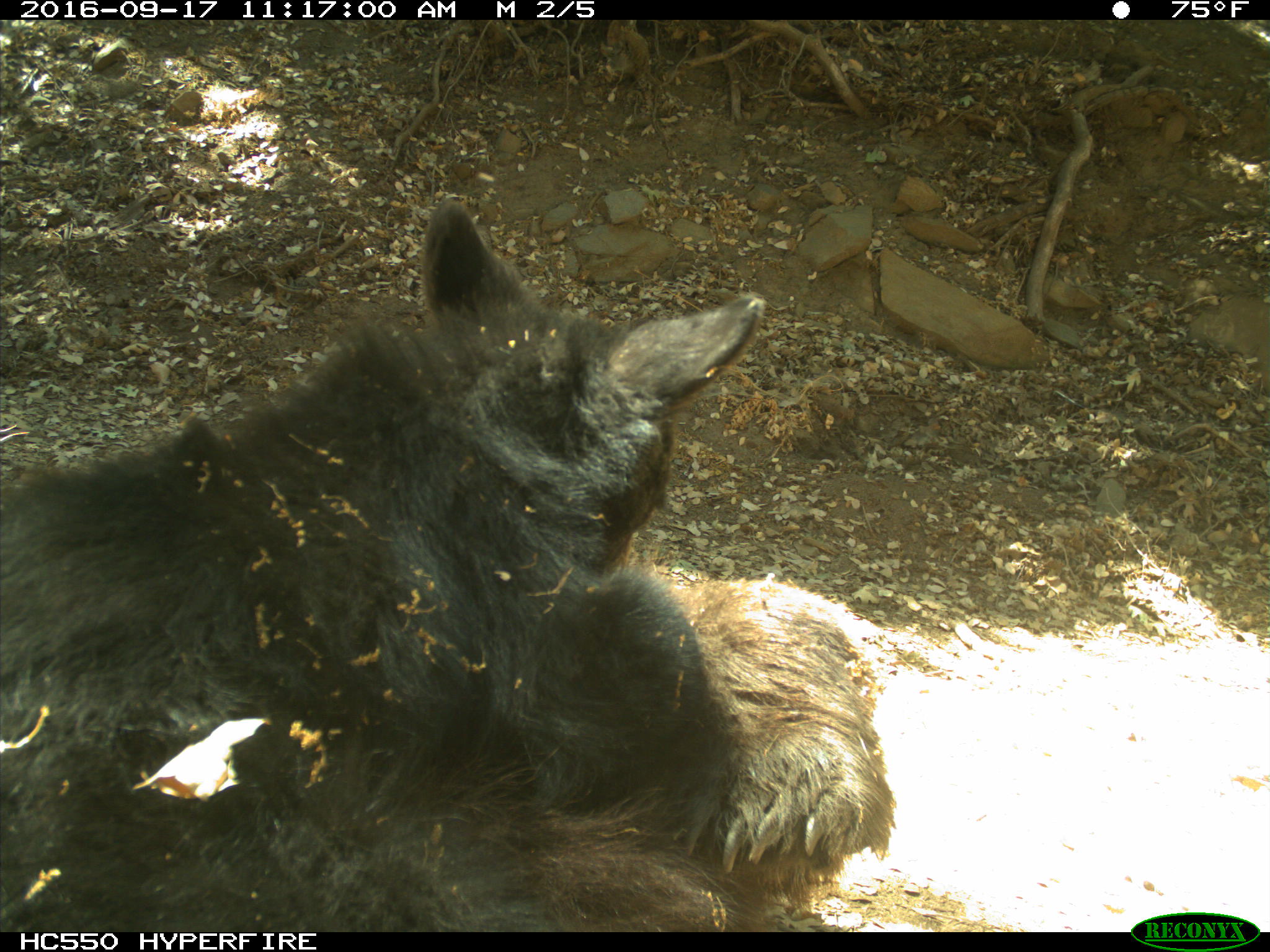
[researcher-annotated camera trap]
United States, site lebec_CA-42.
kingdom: Animalia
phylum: Chordata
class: Mammalia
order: Carnivora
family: Ursidae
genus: Ursus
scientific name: Ursus americanus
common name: american black bear